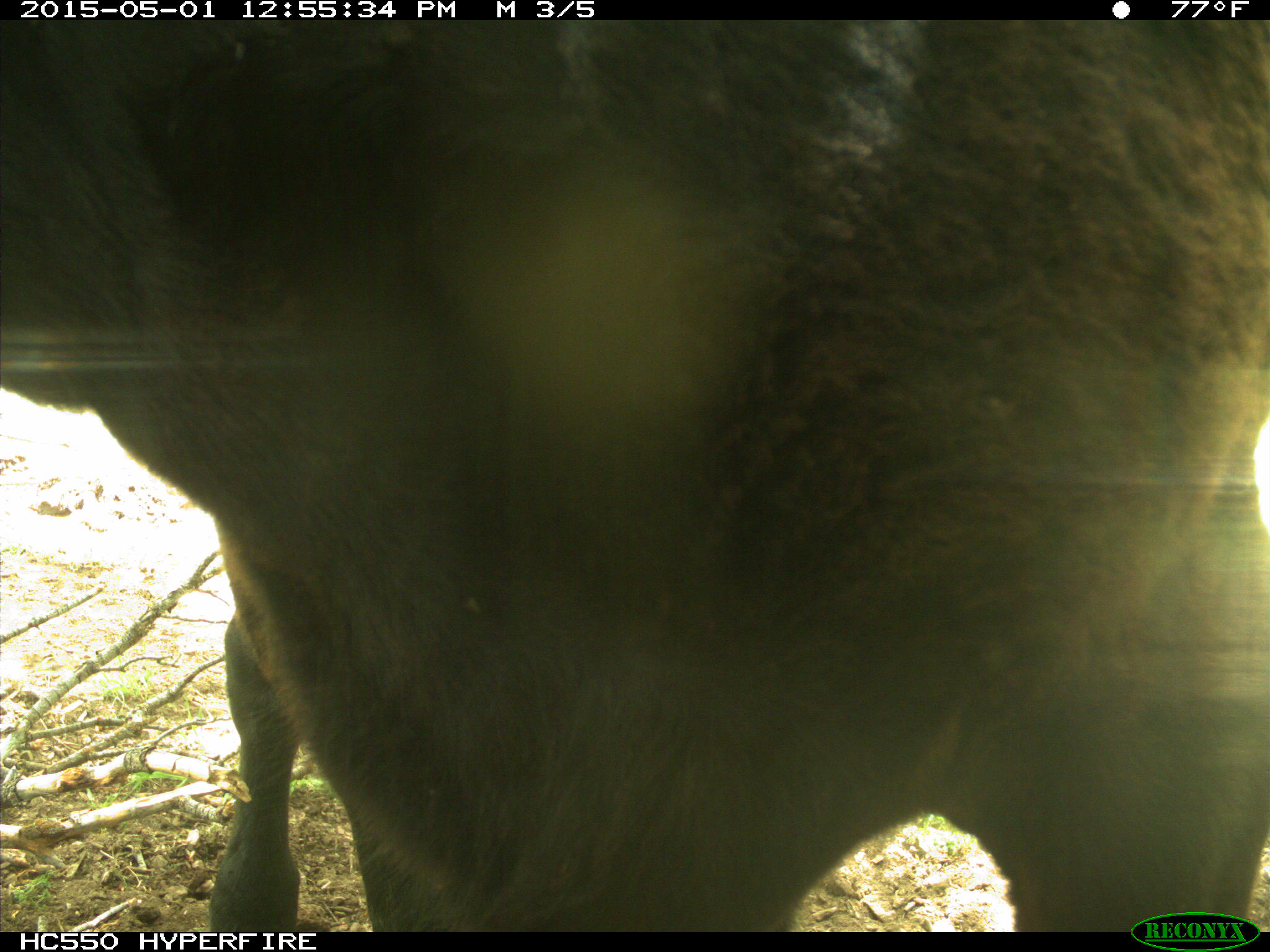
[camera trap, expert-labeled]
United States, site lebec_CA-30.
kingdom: Animalia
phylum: Chordata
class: Mammalia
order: Artiodactyla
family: Bovidae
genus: Bos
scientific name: Bos taurus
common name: domestic cow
Bos taurus (domestic cow).